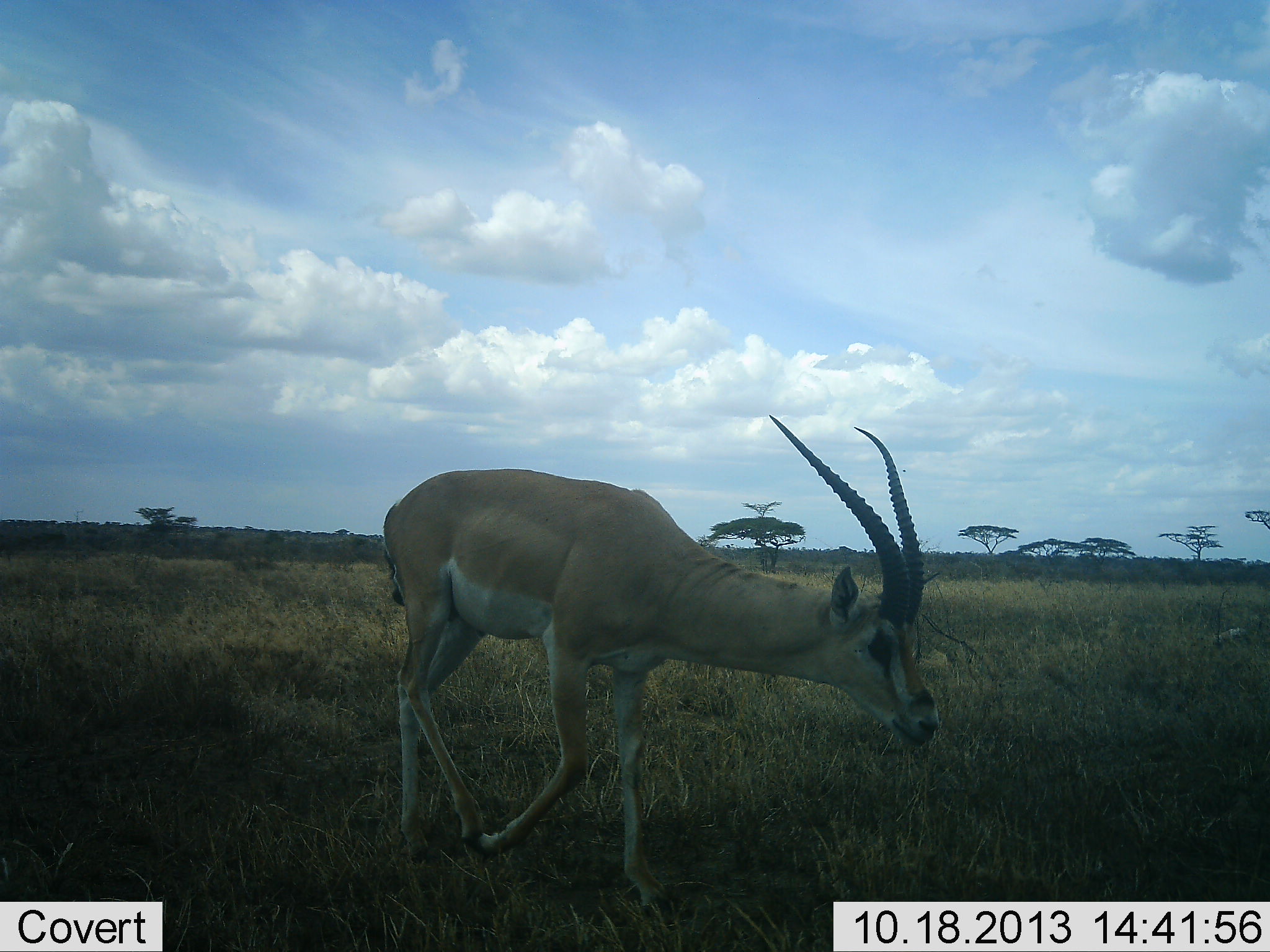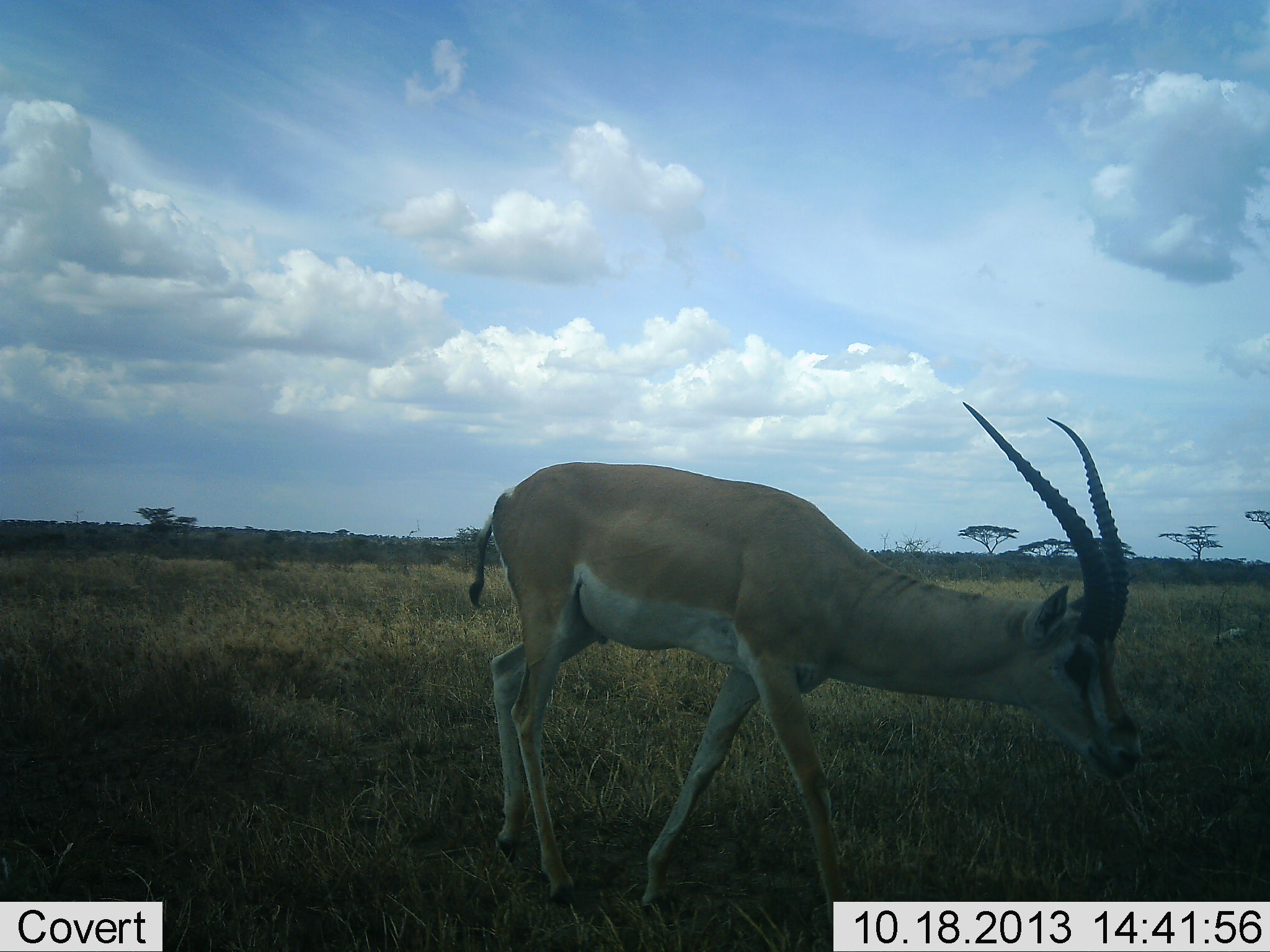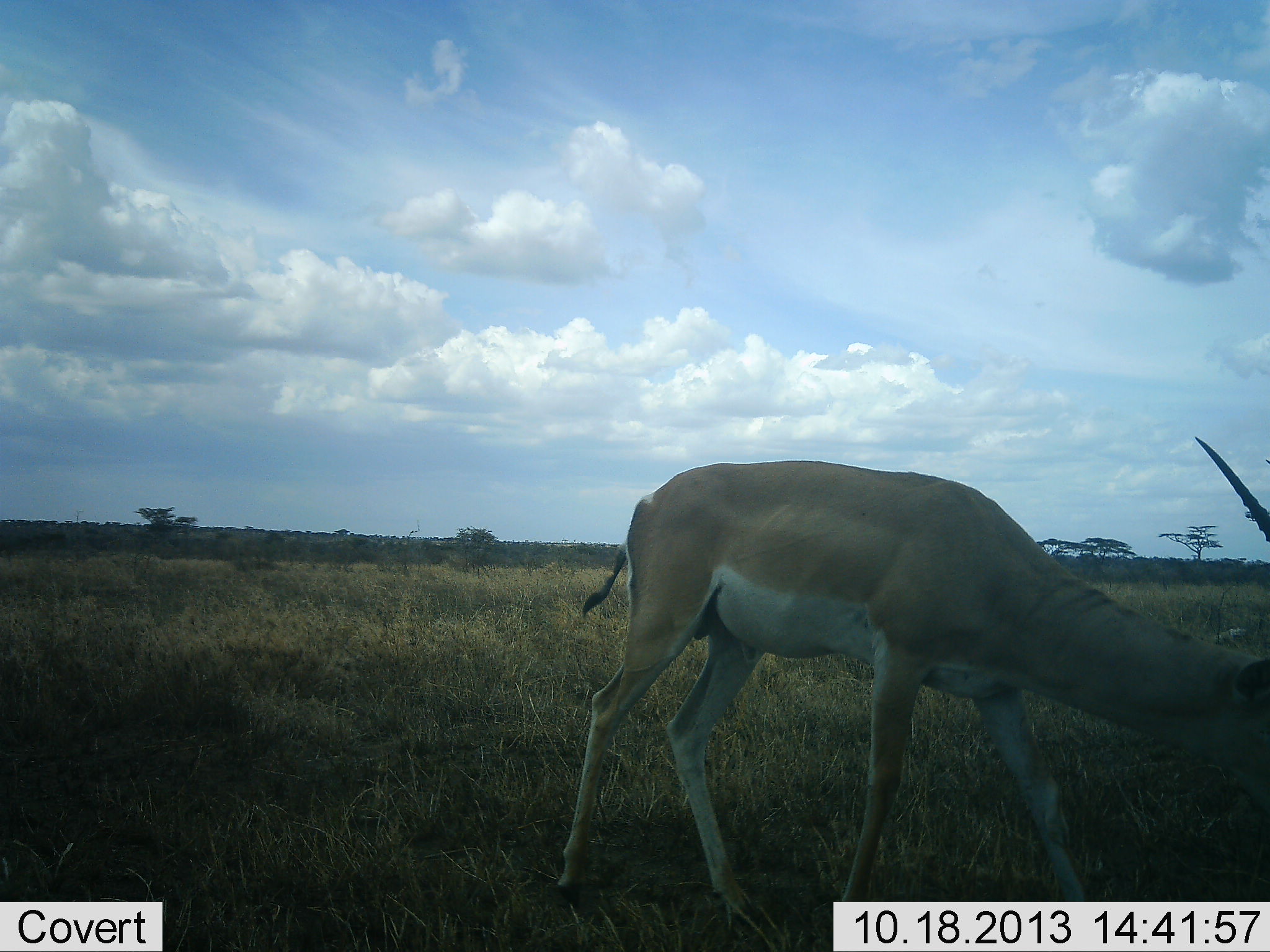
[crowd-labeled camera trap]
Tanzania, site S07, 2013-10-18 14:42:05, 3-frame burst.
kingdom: Animalia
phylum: Chordata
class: Mammalia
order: Artiodactyla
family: Bovidae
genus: Nanger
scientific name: Nanger granti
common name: grant's gazelle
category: gazellegrants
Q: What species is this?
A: Gazellegrants (grant's gazelle) (Nanger granti).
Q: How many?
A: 1.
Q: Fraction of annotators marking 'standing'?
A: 0%.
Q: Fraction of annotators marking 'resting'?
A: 0%.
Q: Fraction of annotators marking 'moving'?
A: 100%.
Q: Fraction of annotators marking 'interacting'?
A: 0%.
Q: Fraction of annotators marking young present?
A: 0%.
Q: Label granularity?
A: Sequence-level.